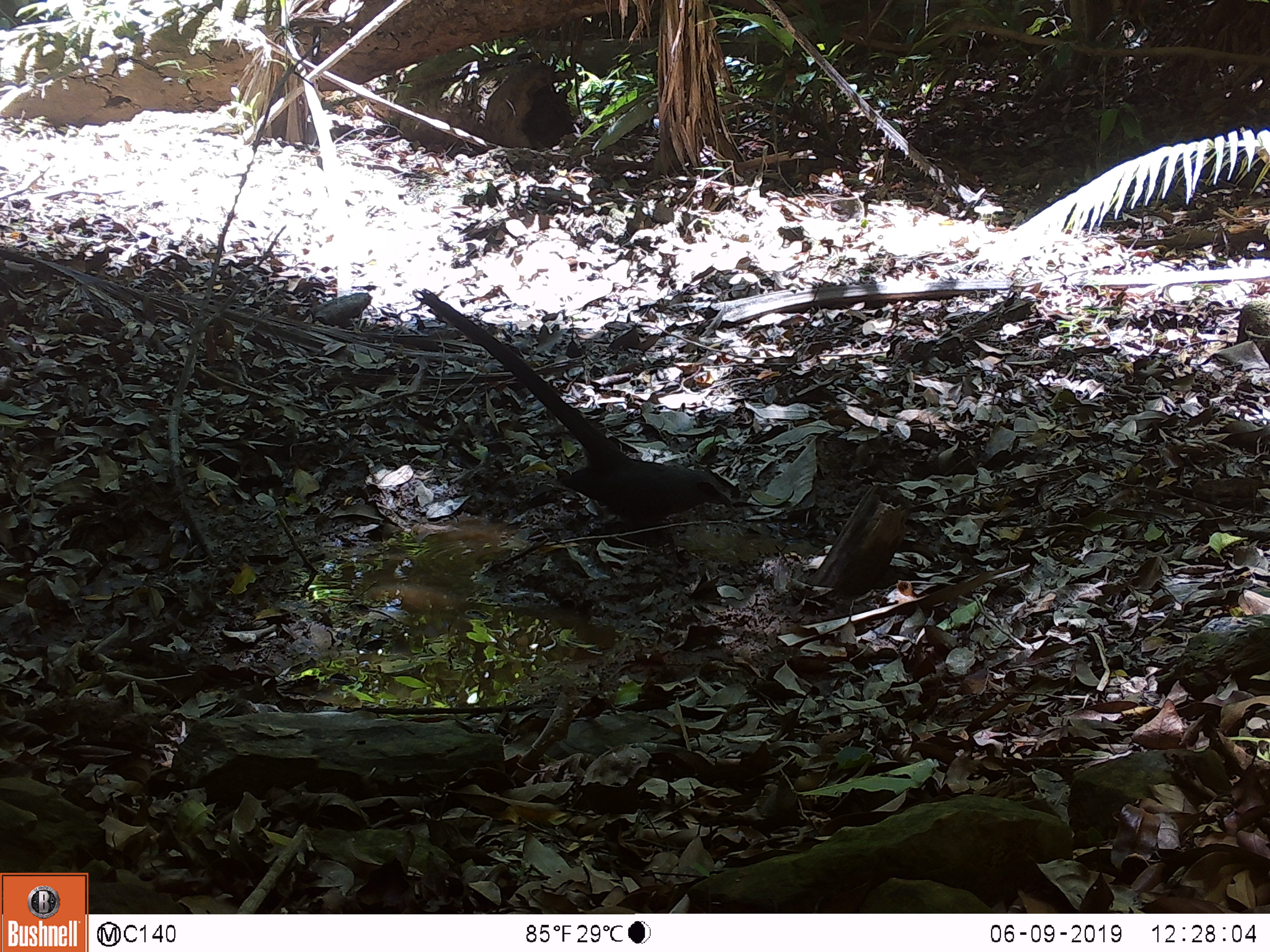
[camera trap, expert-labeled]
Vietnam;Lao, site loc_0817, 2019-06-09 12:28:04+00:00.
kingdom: Animalia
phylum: Chordata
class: Aves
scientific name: Aves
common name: bird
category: unidentified bird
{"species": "unidentified bird (bird) (Aves)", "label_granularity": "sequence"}